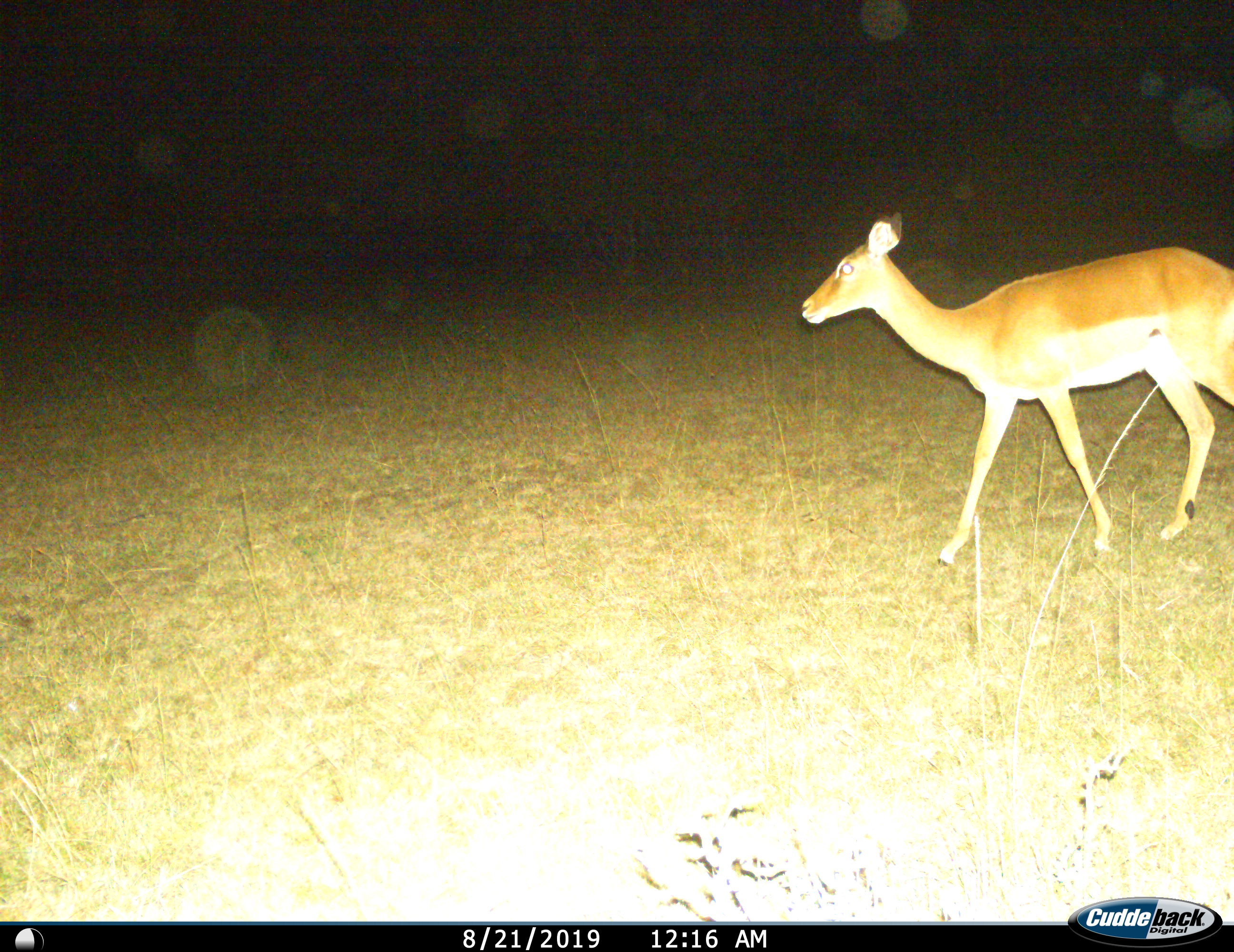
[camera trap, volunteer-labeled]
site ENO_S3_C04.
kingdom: Animalia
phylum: Chordata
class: Mammalia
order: Artiodactyla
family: Bovidae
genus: Aepyceros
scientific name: Aepyceros melampus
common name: impala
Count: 1.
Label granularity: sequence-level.